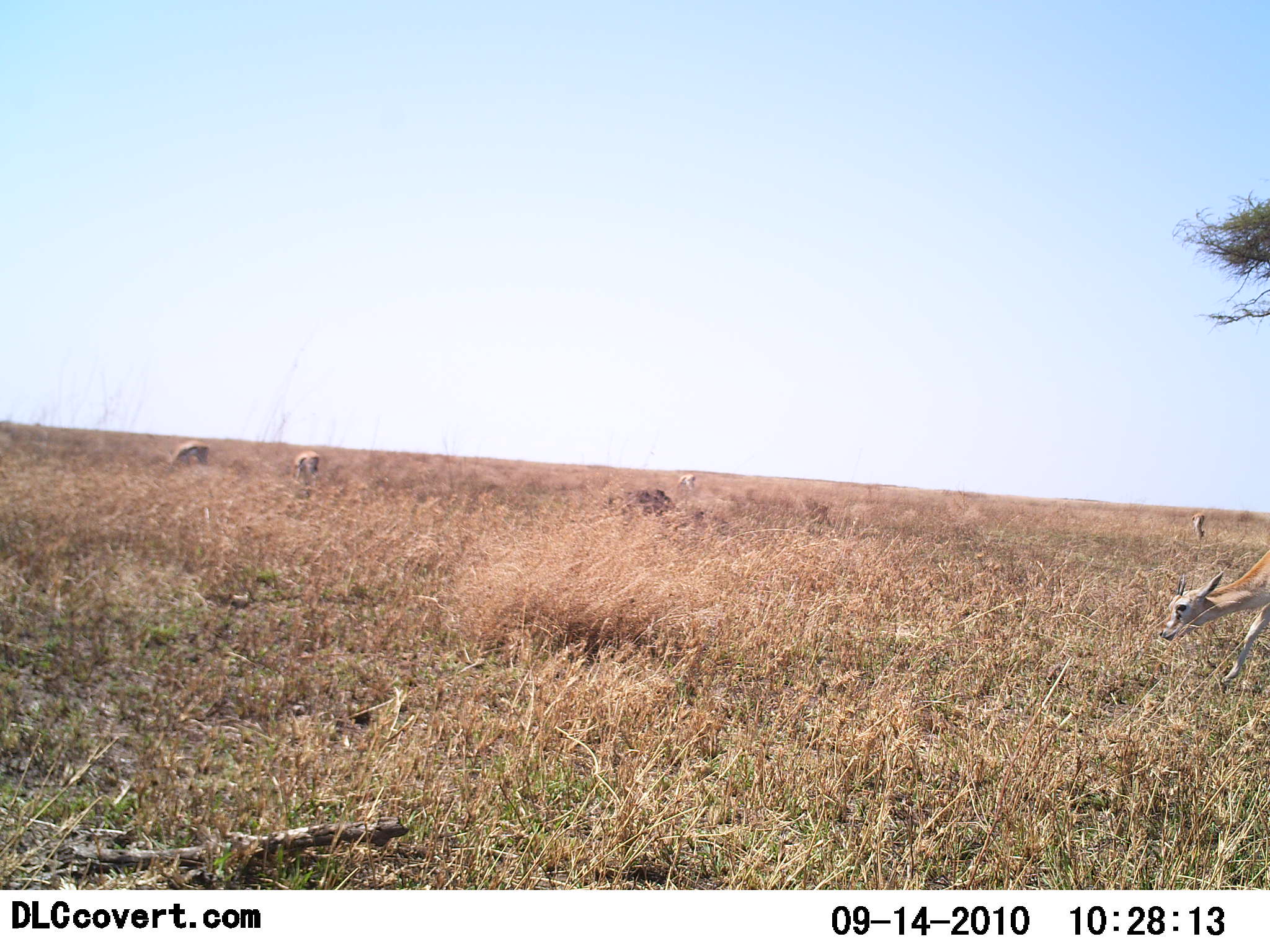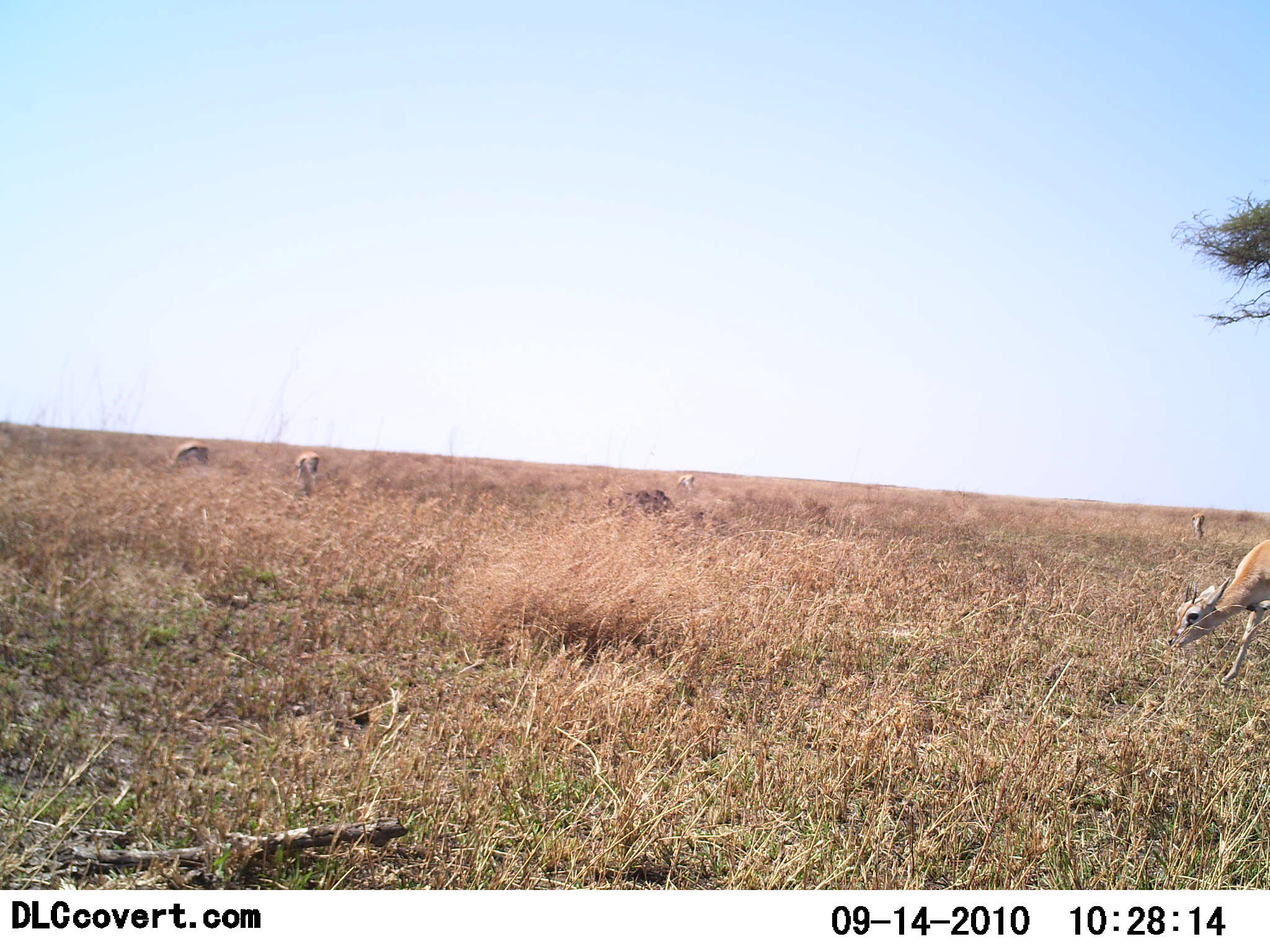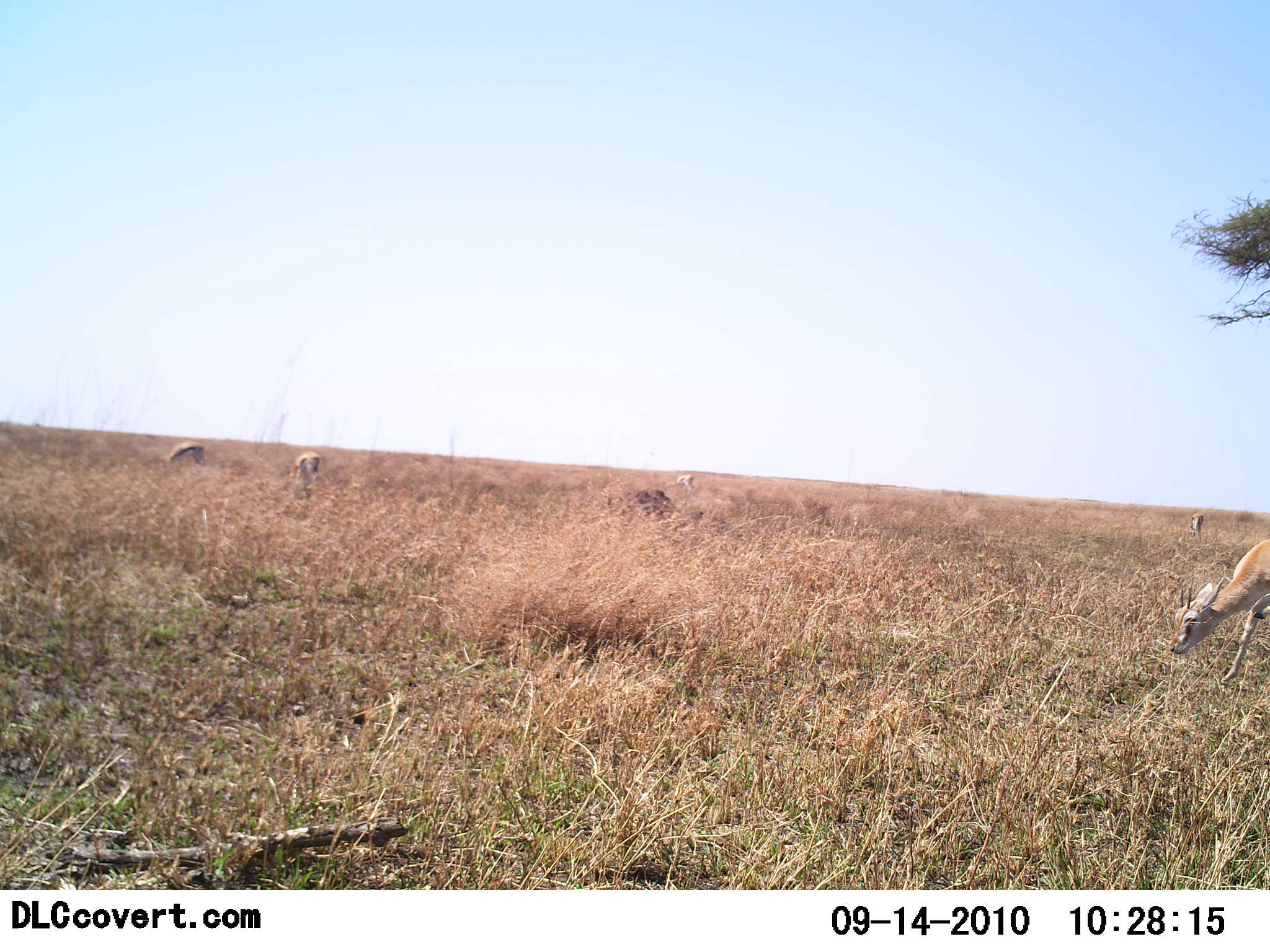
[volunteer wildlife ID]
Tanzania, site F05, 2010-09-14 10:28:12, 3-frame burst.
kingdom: Animalia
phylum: Chordata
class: Mammalia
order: Artiodactyla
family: Bovidae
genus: Eudorcas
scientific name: Eudorcas thomsonii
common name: thomson's gazelle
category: gazellethomsons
Gazellethomsons (thomson's gazelle) (Eudorcas thomsonii), count 5. Behavior (volunteer vote fractions): standing 23%, resting 0%, moving 8%, interacting 0%. Young present (vote fraction): 8%. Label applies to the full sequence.